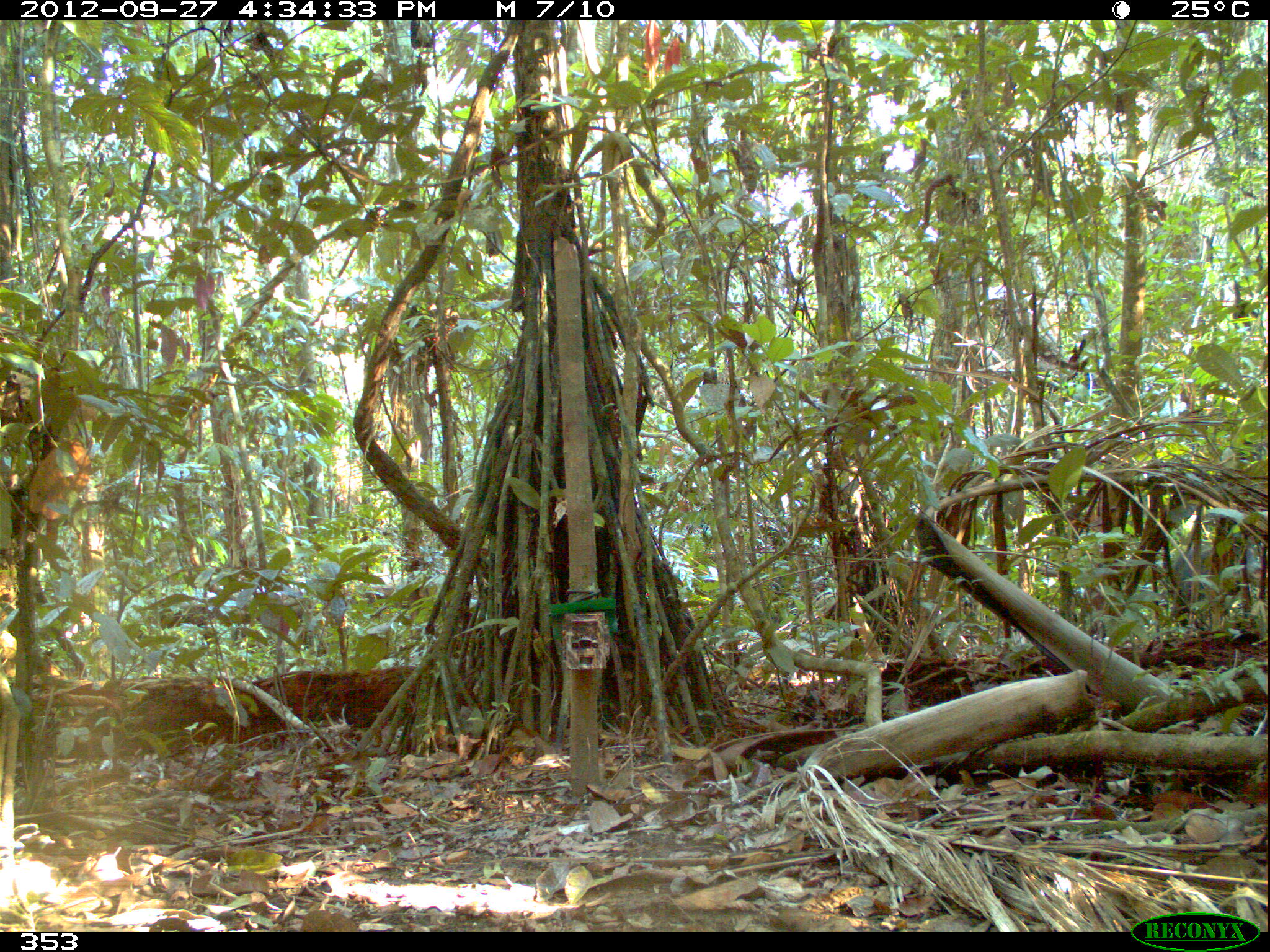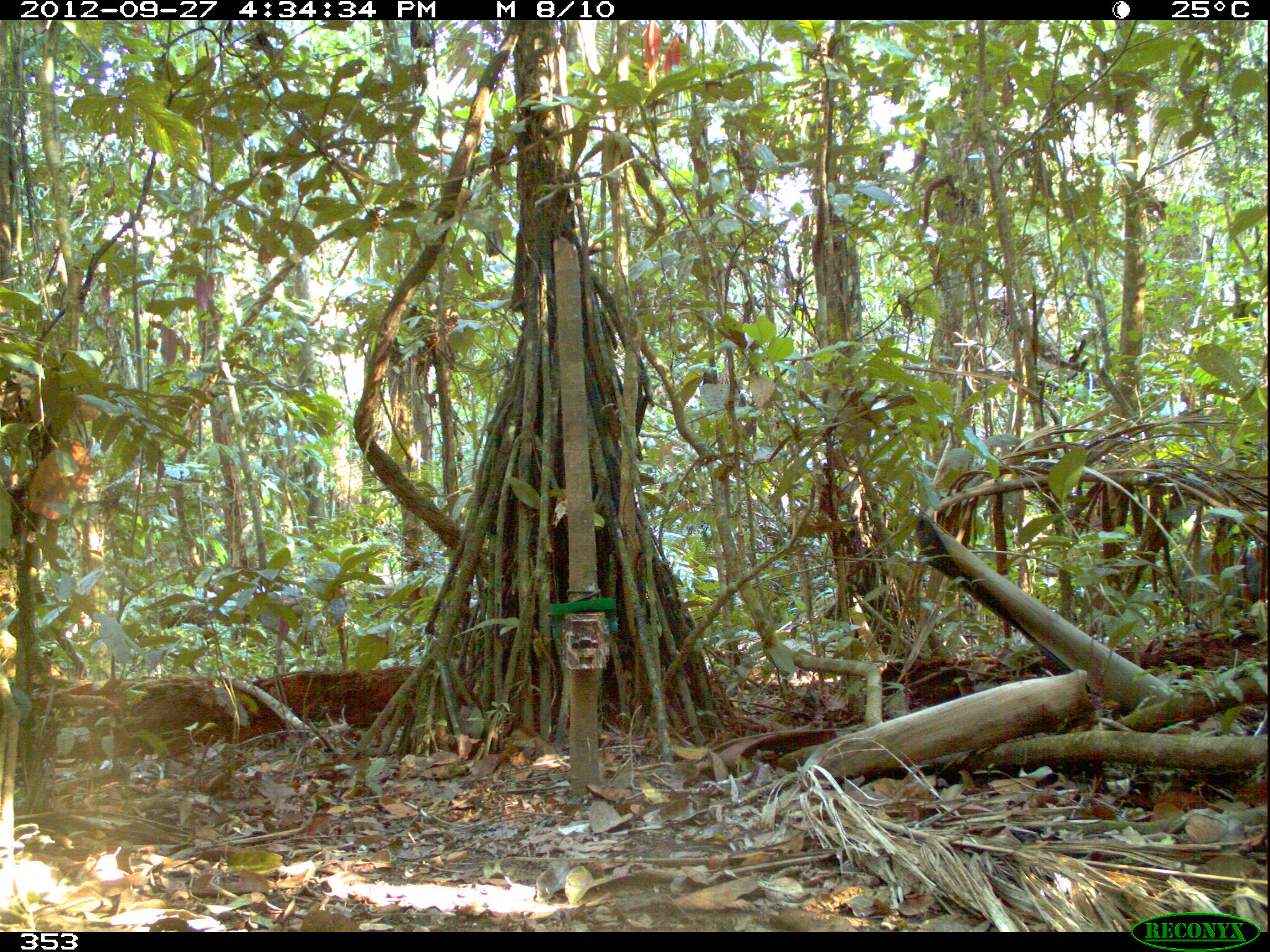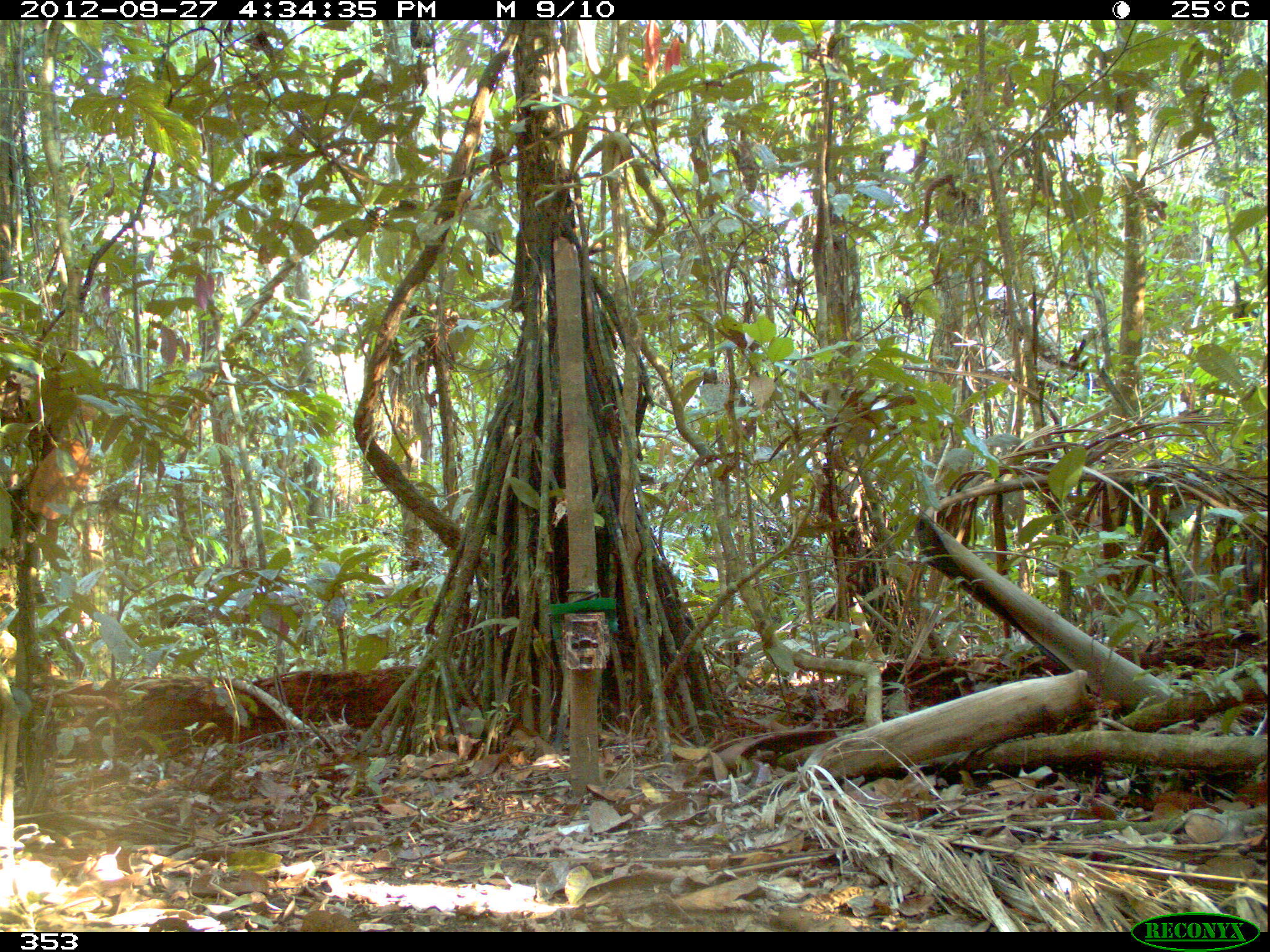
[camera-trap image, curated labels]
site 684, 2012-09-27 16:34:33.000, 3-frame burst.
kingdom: Animalia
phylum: Chordata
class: Mammalia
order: Artiodactyla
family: Tayassuidae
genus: Tayassu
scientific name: Tayassu pecari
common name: white-lipped peccary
Tayassu pecari (white-lipped peccary).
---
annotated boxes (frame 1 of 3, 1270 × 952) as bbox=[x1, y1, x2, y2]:
tayassu pecari: bbox=[1169, 542, 1261, 628]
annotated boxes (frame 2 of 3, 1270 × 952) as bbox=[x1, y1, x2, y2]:
tayassu pecari: bbox=[1180, 550, 1268, 617]